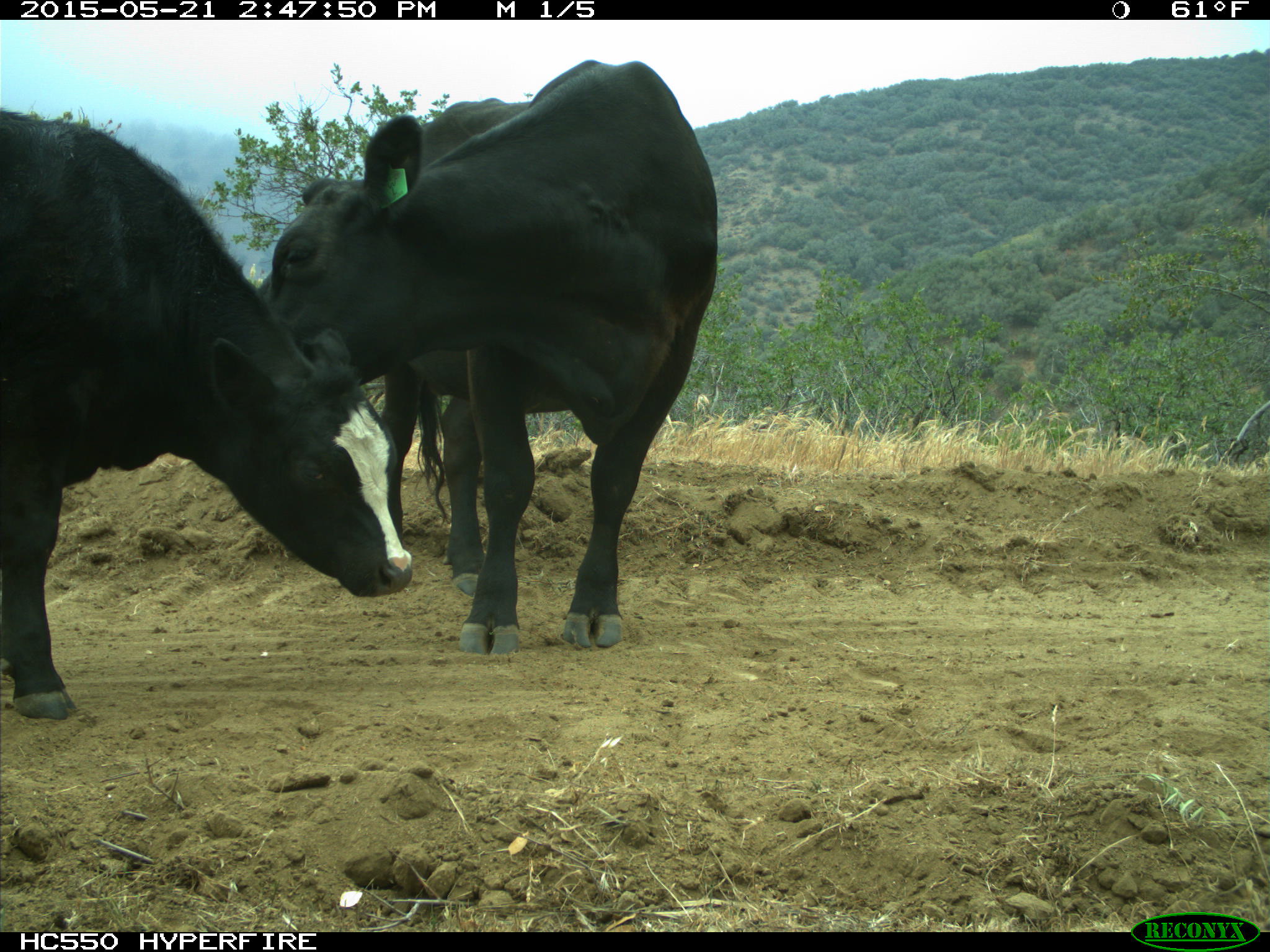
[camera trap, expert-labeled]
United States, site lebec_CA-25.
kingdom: Animalia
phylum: Chordata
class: Mammalia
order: Artiodactyla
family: Bovidae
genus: Bos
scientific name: Bos taurus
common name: domestic cow